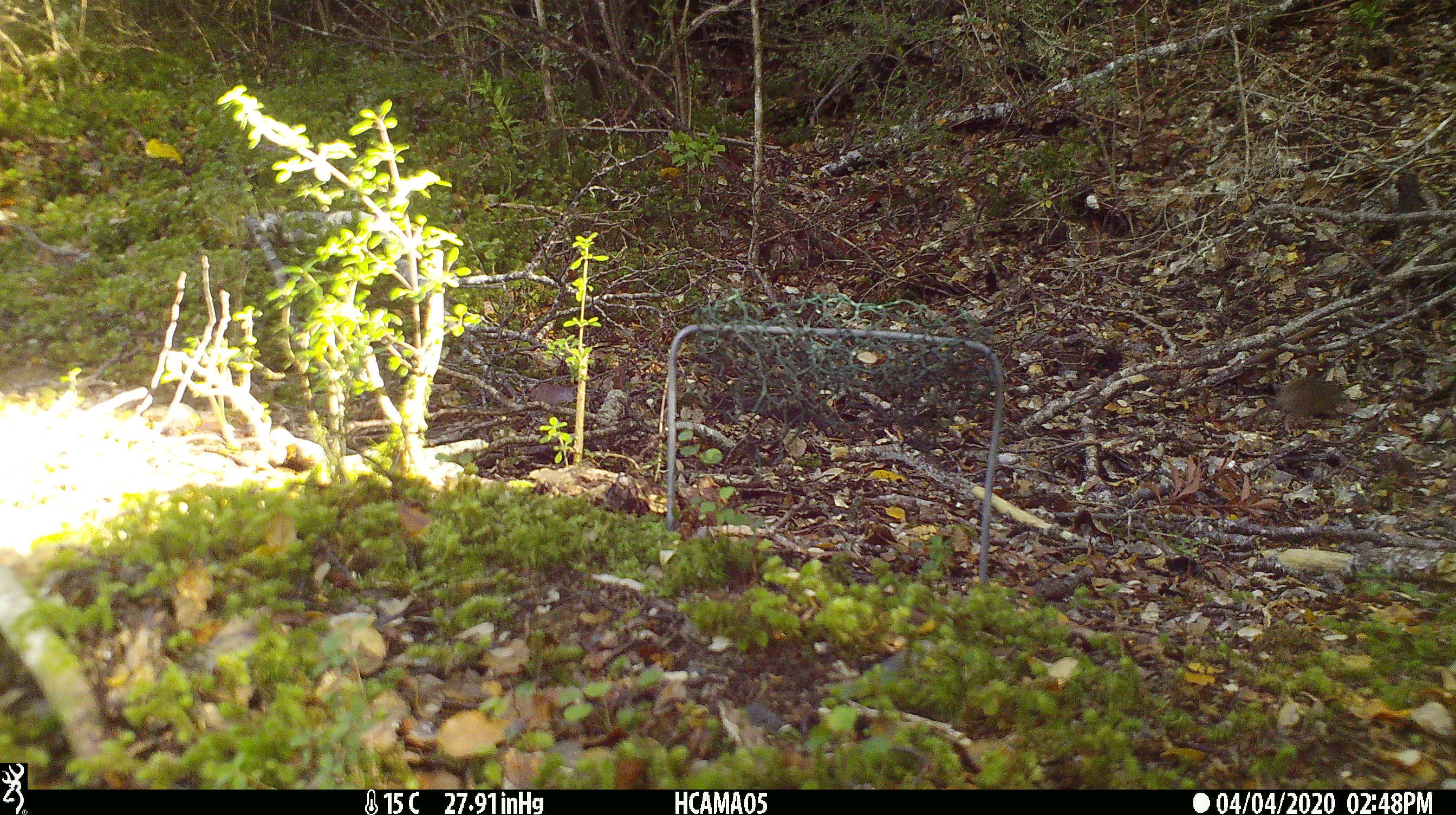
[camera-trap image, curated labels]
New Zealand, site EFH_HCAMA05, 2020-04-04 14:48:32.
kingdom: Animalia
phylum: Chordata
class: Mammalia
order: Rodentia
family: Muridae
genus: Mus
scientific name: Mus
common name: mouse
Mouse (Mus).